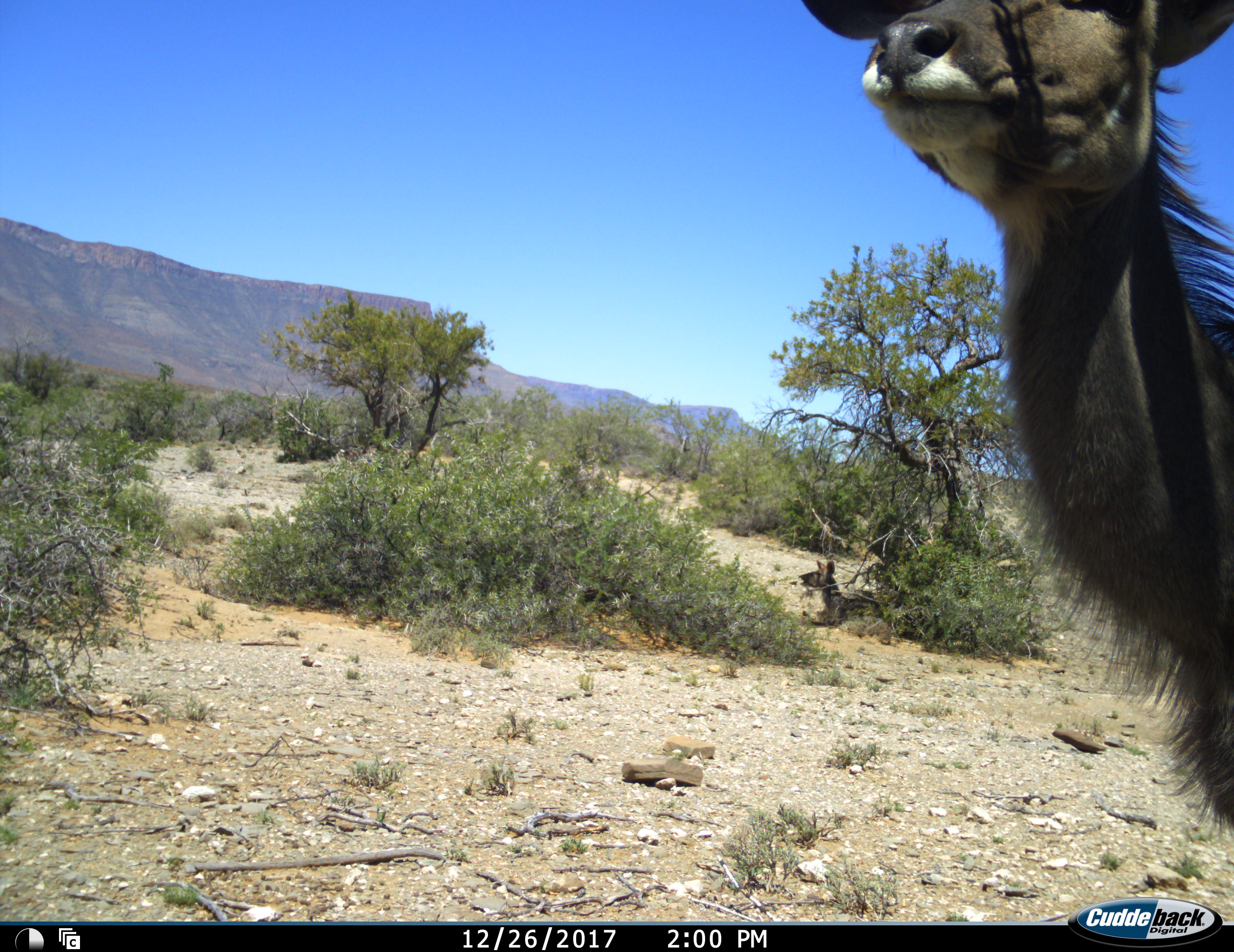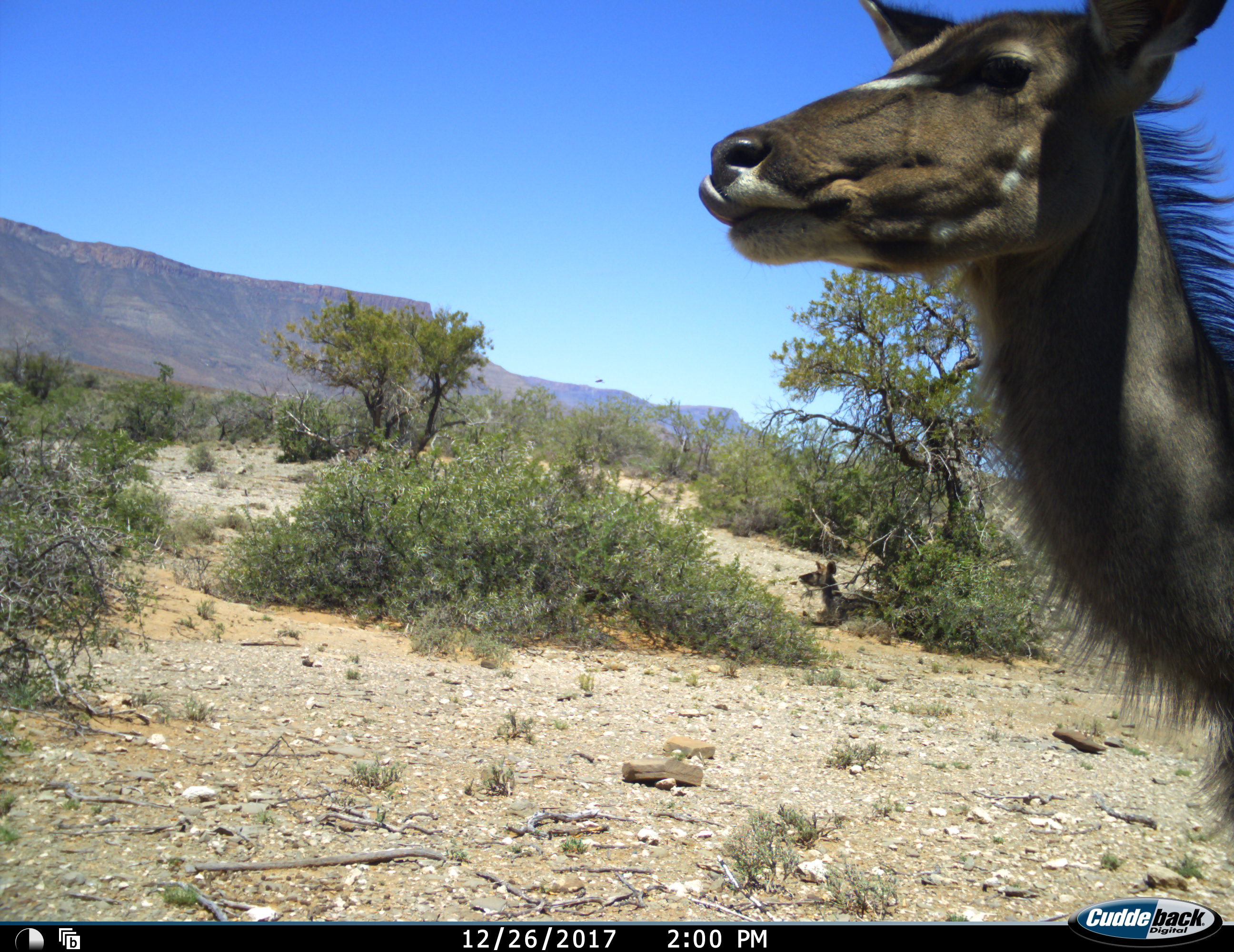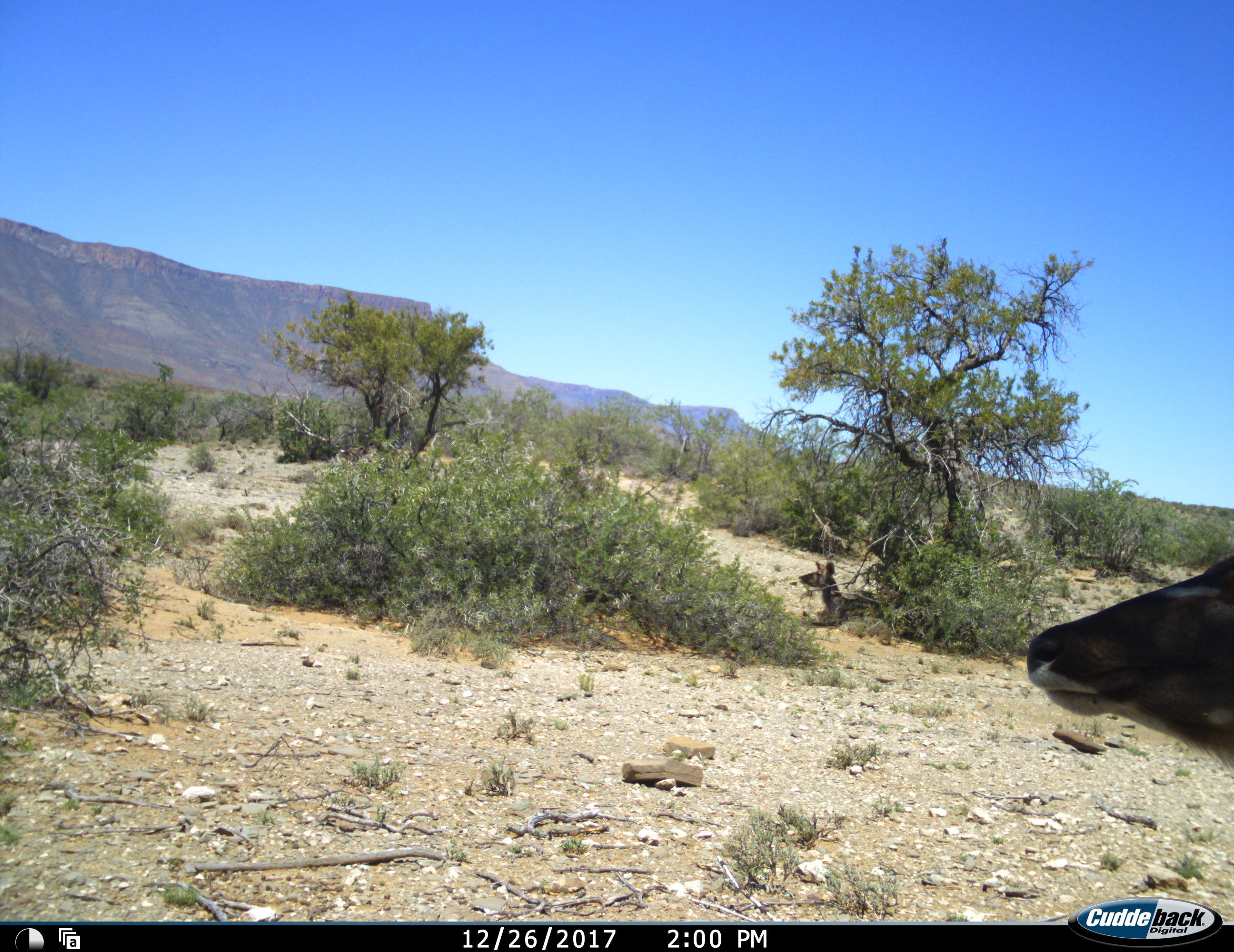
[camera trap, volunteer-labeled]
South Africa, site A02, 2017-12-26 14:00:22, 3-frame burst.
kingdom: Animalia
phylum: Chordata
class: Mammalia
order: Artiodactyla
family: Bovidae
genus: Tragelaphus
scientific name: Tragelaphus strepsiceros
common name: greater kudu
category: kudu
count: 2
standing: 89%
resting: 56%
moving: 11%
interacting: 11%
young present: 0%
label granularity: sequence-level